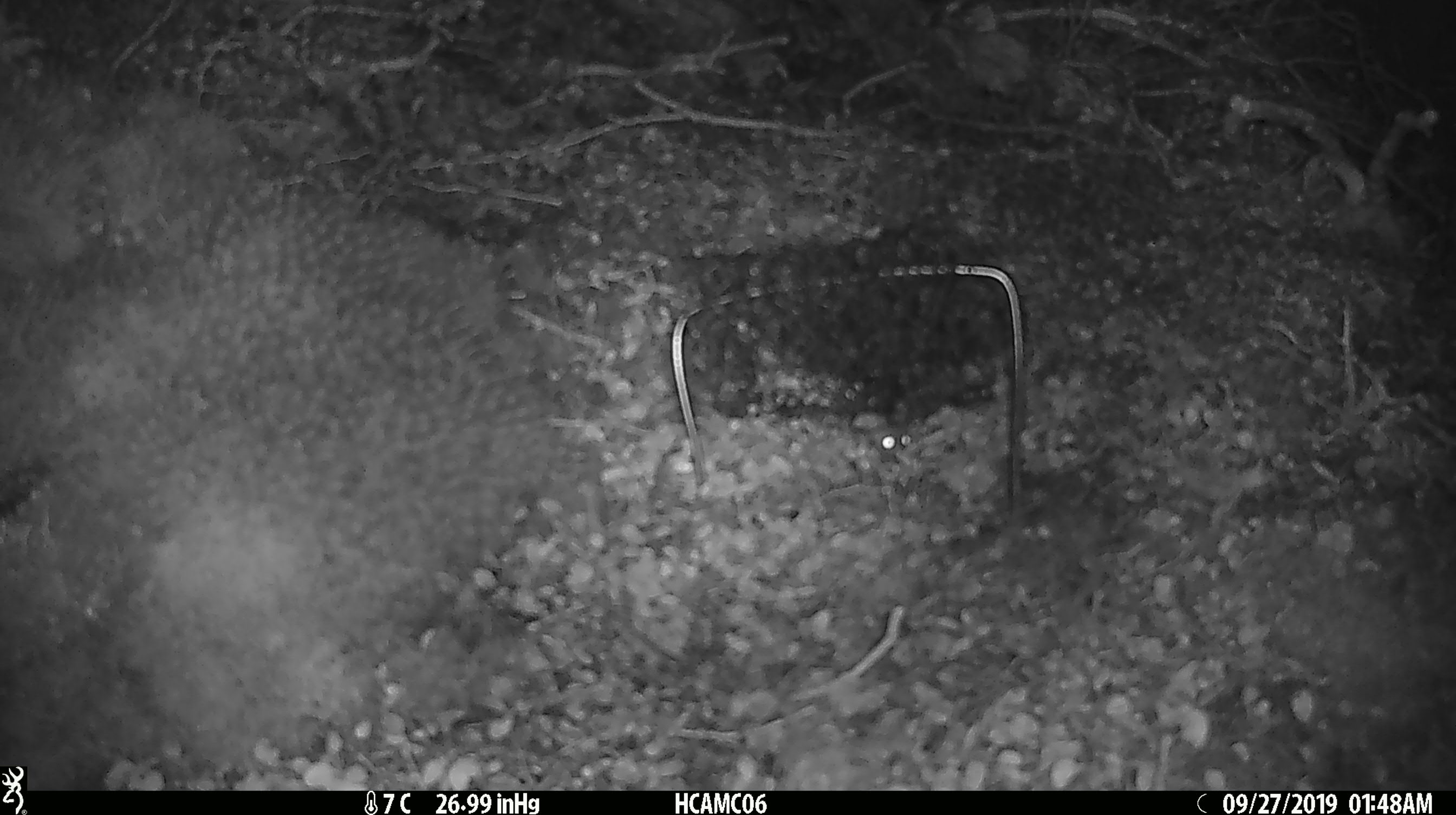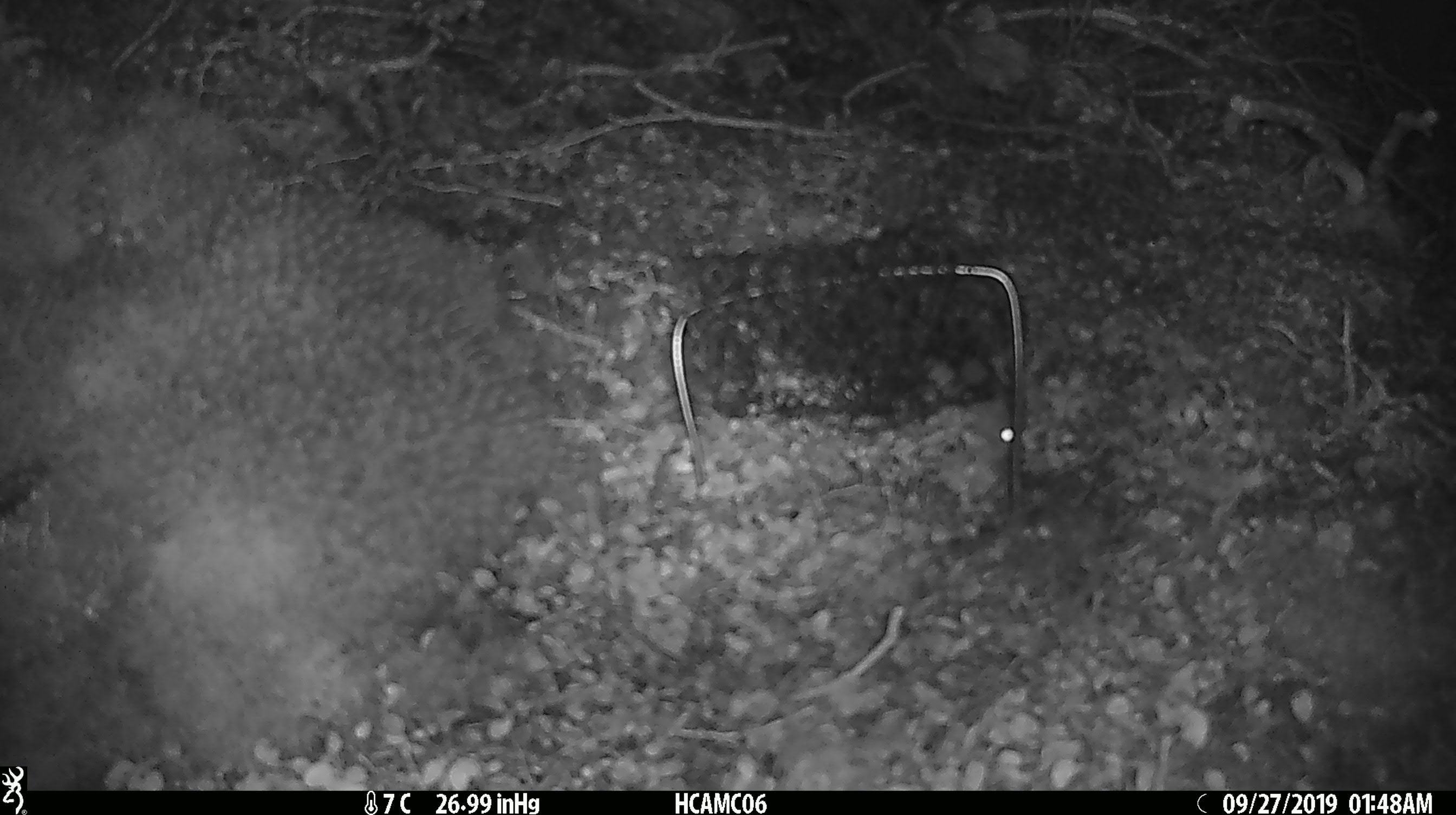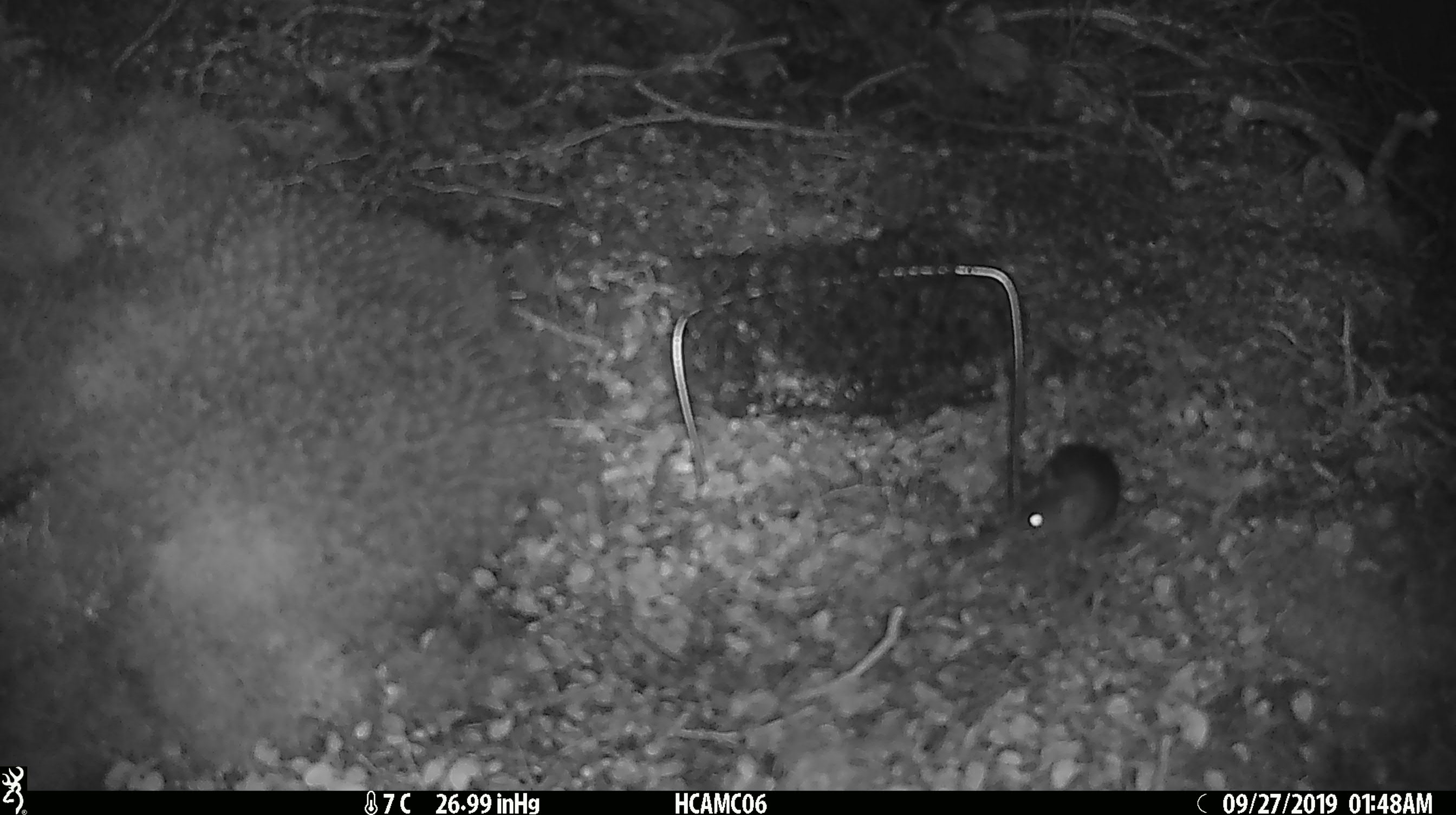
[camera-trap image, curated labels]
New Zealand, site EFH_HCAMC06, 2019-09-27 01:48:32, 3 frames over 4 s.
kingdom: Animalia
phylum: Chordata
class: Mammalia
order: Rodentia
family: Muridae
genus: Mus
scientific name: Mus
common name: mouse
Mouse (Mus).